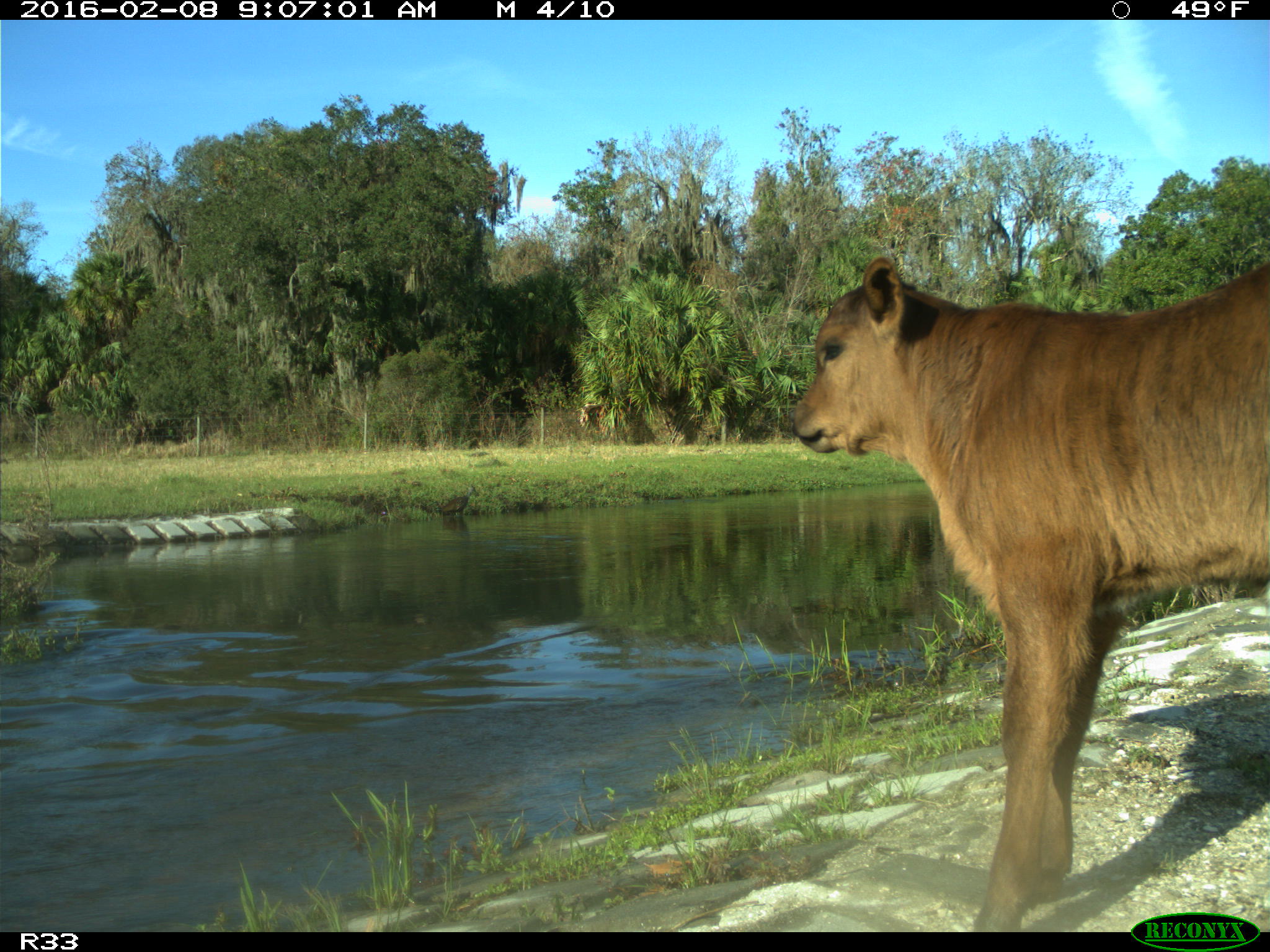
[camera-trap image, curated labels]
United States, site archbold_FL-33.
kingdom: Animalia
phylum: Chordata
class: Mammalia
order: Artiodactyla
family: Bovidae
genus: Bos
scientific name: Bos taurus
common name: domestic cow